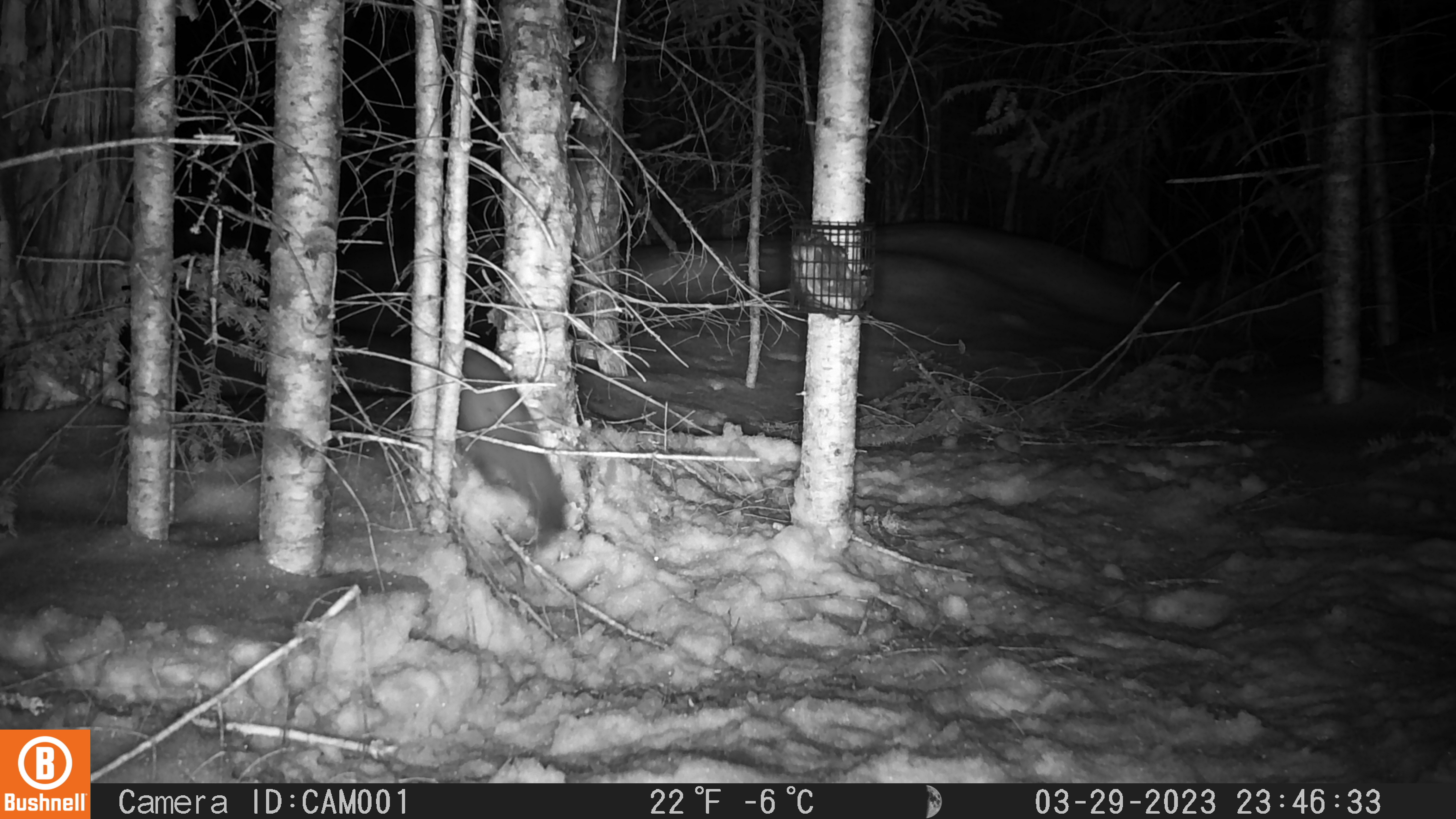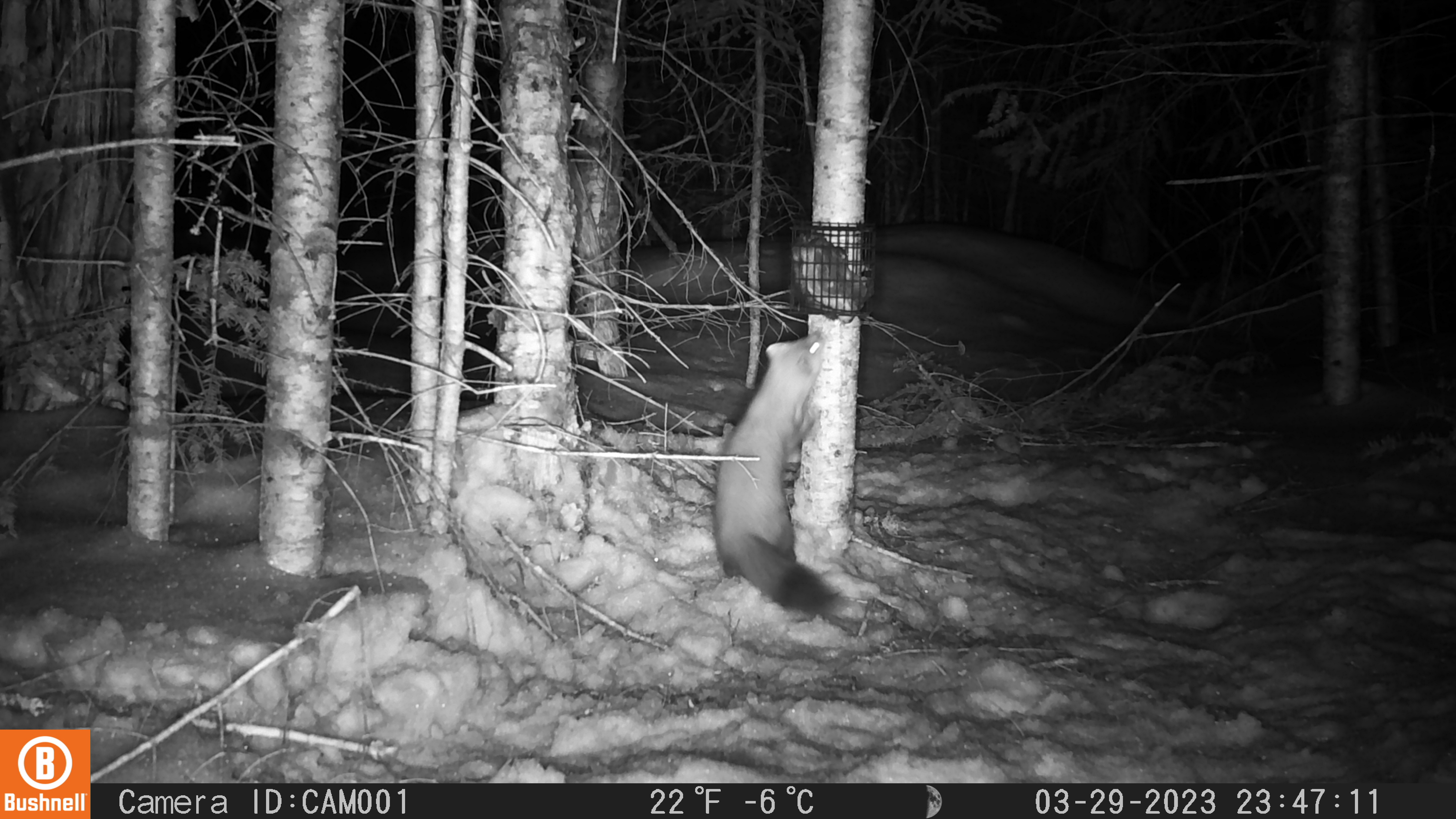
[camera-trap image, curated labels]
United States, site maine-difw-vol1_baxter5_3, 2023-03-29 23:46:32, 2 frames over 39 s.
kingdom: Animalia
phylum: Chordata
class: Mammalia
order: Carnivora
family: Mustelidae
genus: Martes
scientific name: Martes americana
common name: american marten